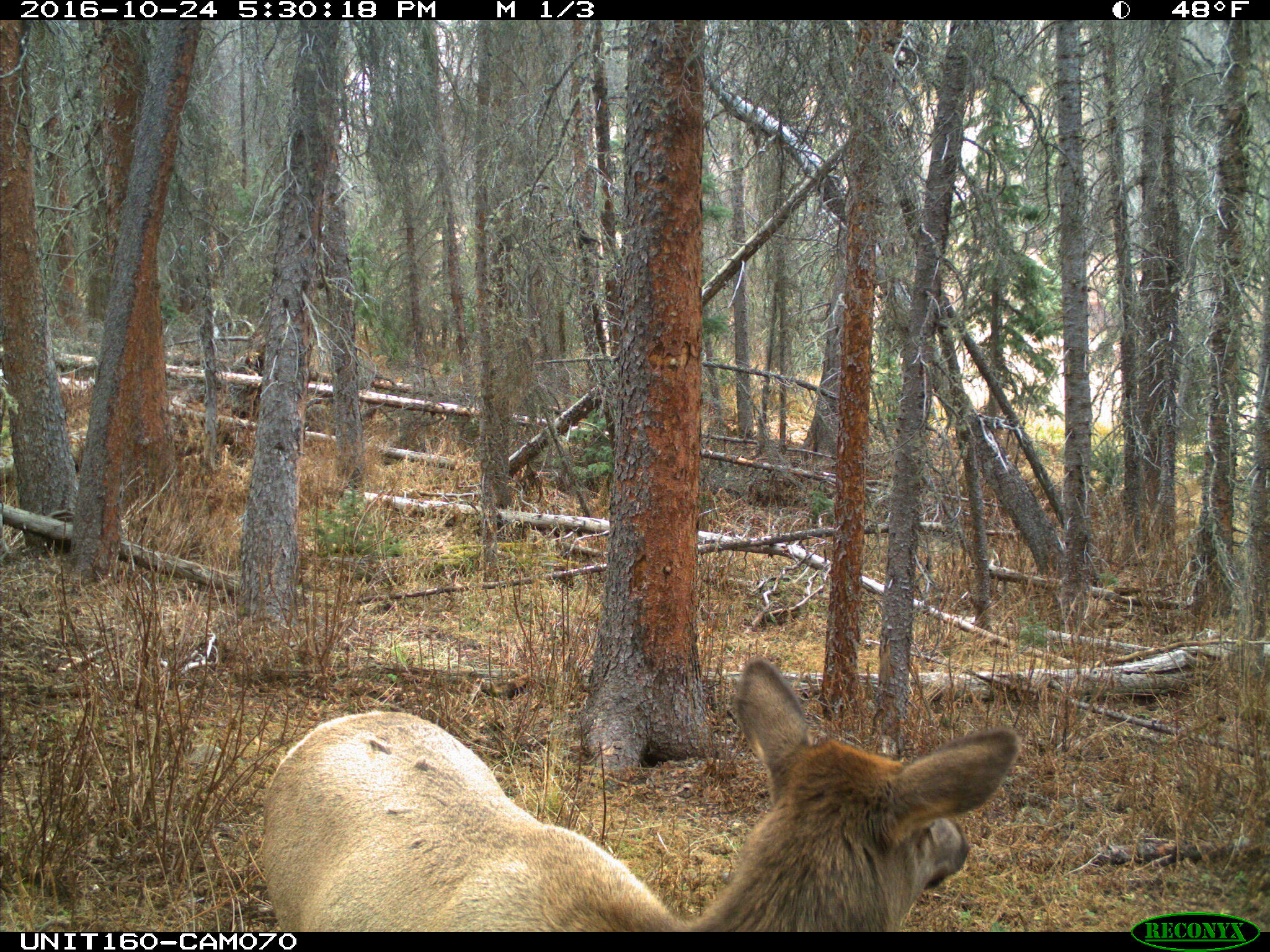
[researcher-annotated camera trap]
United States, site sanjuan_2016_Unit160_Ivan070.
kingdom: Animalia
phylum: Chordata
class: Mammalia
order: Artiodactyla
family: Cervidae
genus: Cervus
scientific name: Cervus elaphus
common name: red deer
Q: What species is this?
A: Cervus elaphus (red deer).